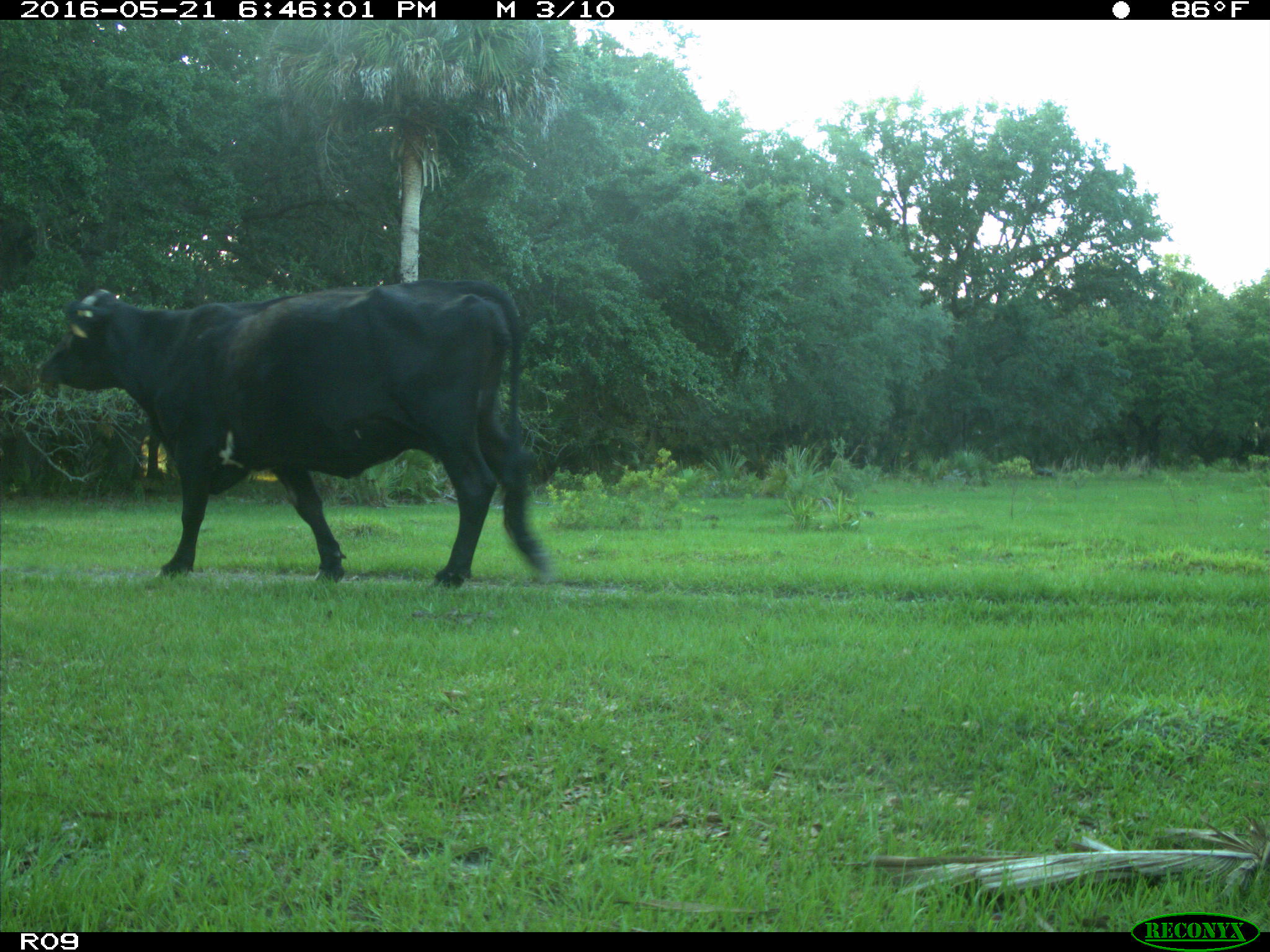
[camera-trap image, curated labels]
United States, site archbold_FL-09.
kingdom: Animalia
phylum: Chordata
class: Mammalia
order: Artiodactyla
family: Bovidae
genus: Bos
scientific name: Bos taurus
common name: domestic cow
Bos taurus (domestic cow).